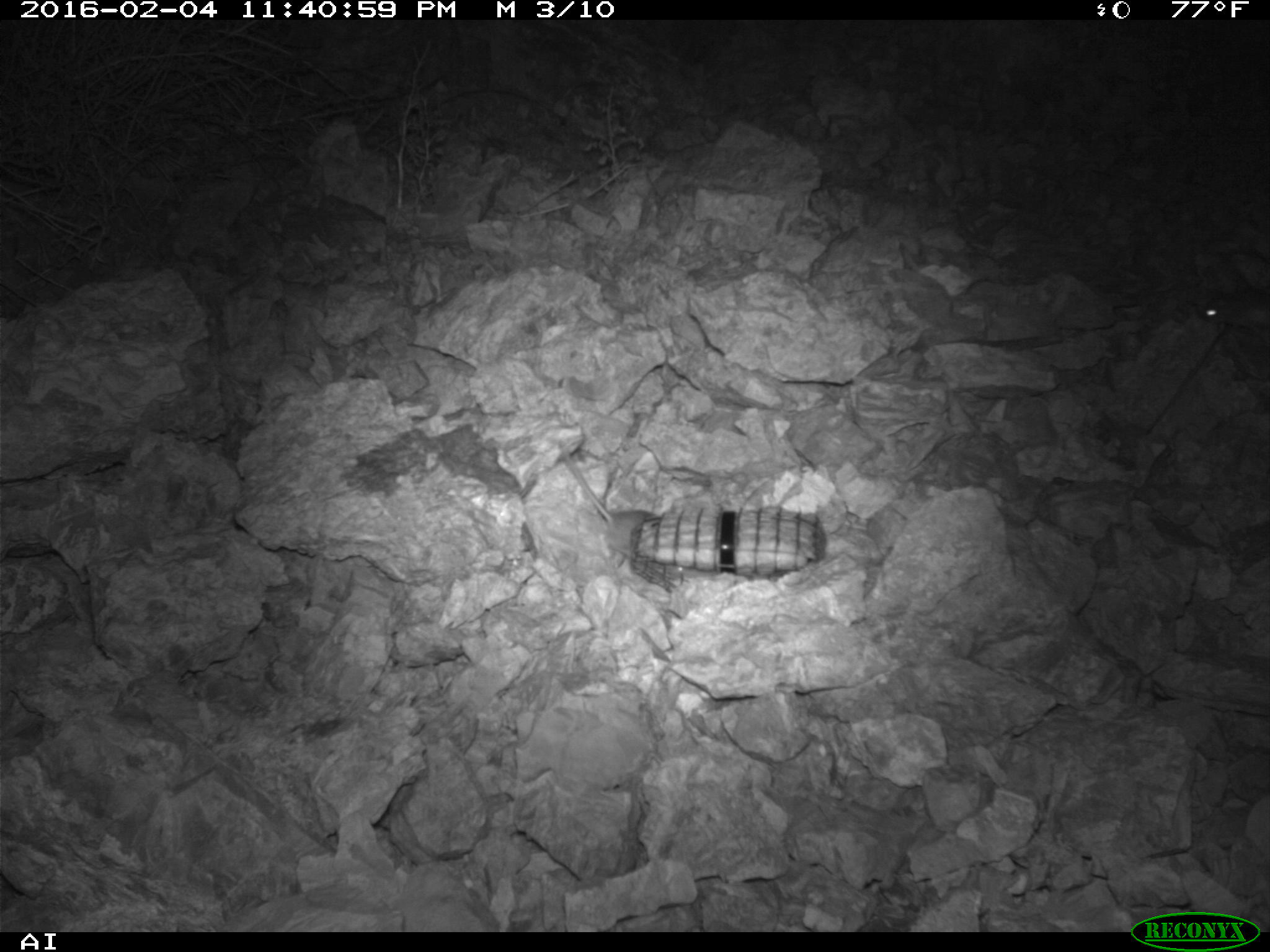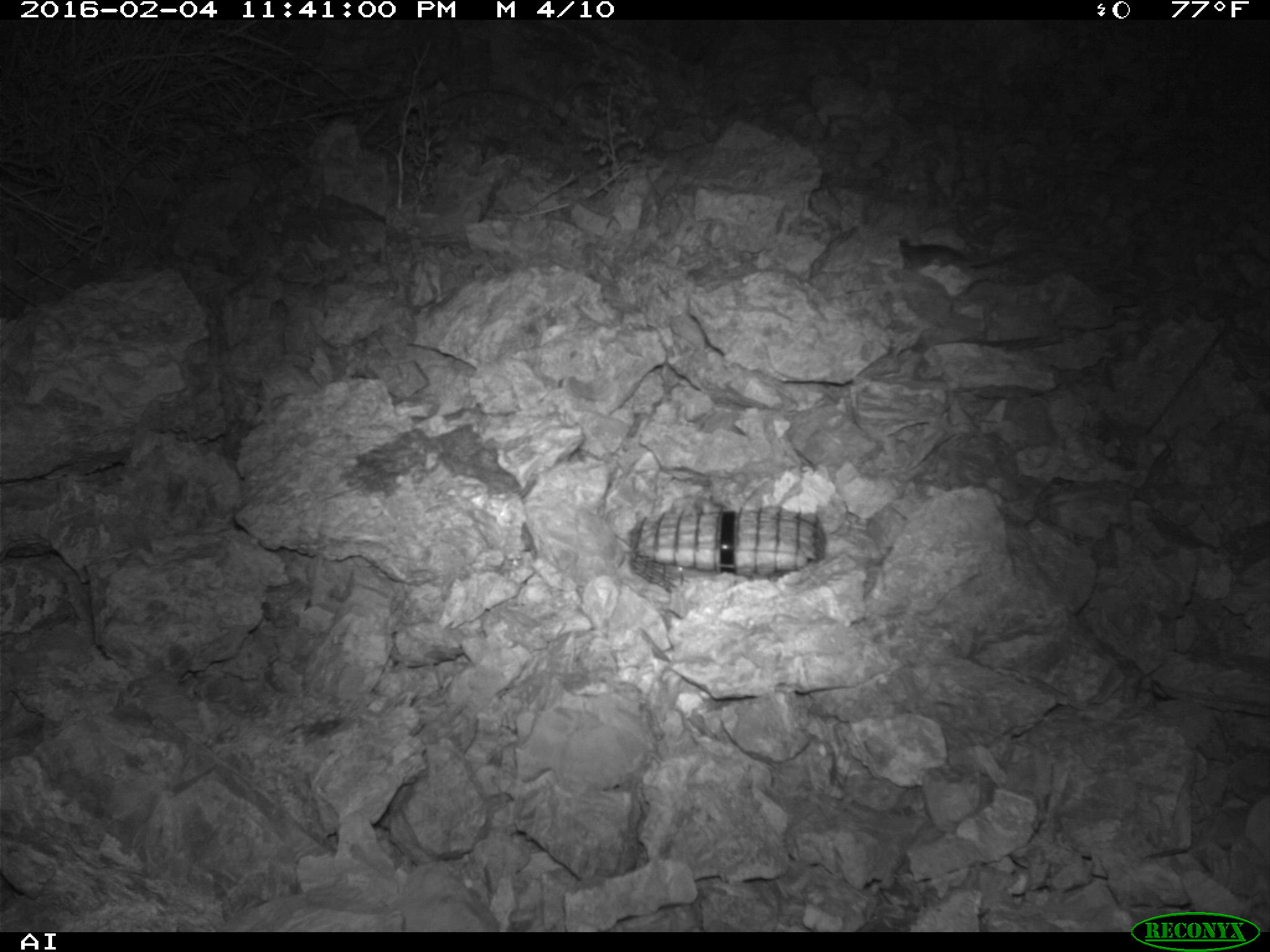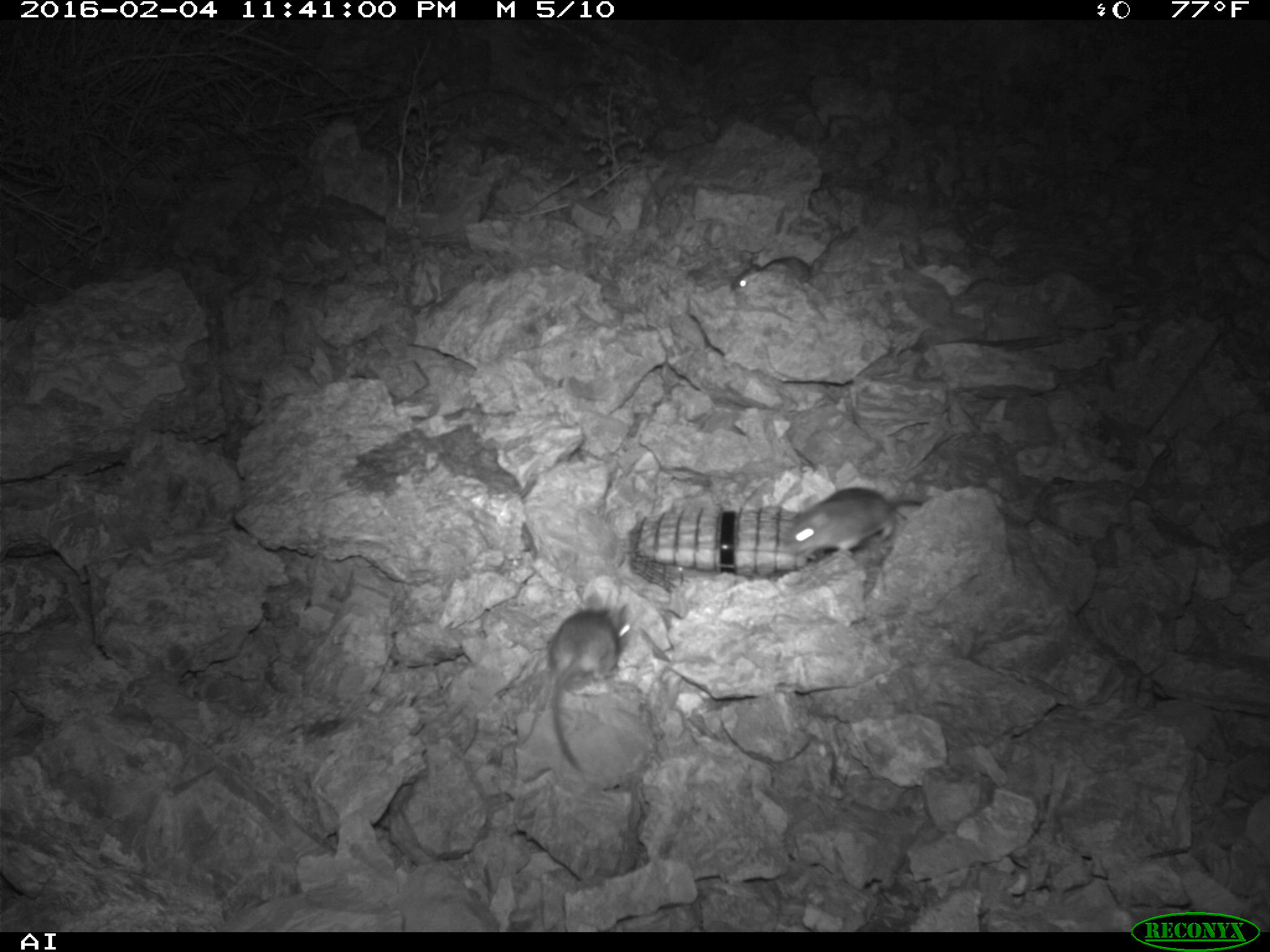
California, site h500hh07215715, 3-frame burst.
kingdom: Animalia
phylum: Chordata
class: Mammalia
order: Rodentia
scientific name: Rodentia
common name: rodent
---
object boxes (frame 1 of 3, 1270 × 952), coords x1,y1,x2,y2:
rodent: 1201,294,1269,346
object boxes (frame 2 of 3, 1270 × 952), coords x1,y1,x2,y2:
rodent: 899,239,1018,271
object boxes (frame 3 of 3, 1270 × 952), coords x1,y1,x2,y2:
rodent: 548,593,633,768; 784,487,923,558; 729,255,809,293